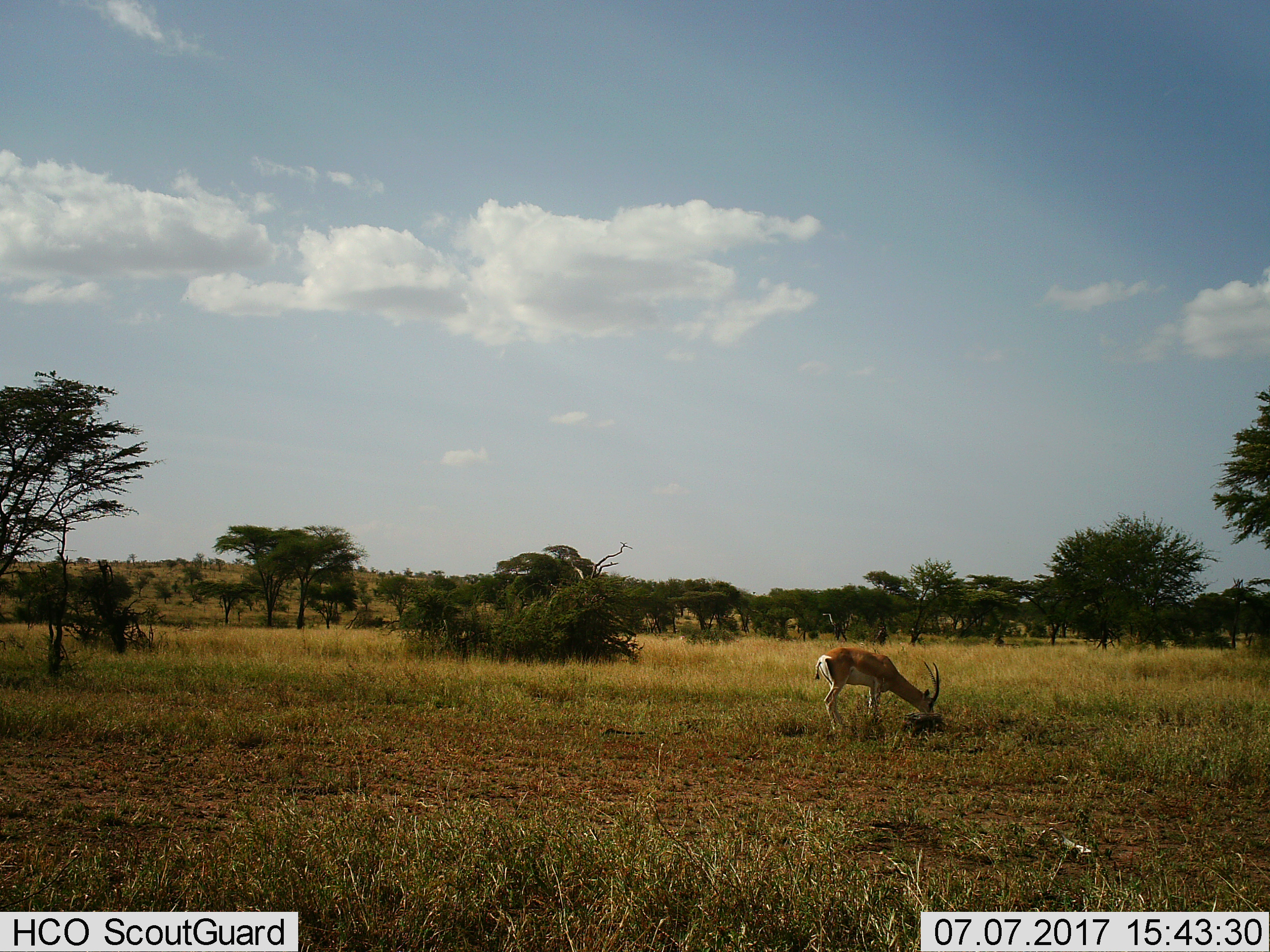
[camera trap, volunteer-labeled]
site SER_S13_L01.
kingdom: Animalia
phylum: Chordata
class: Mammalia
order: Artiodactyla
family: Bovidae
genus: Nanger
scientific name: Nanger granti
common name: grant's gazelle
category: gazellegrants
Gazellegrants (grant's gazelle) (Nanger granti), count 1. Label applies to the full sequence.